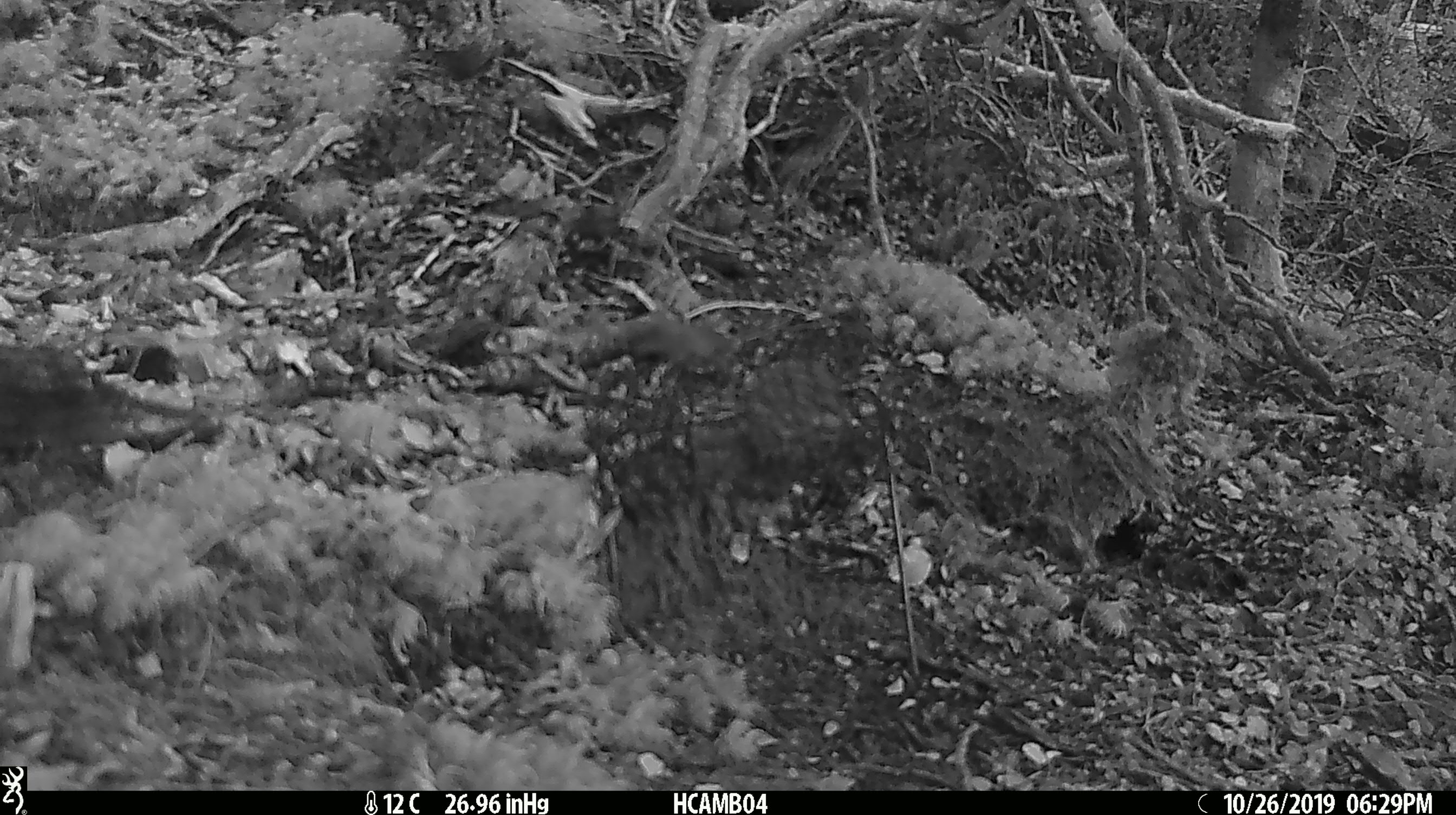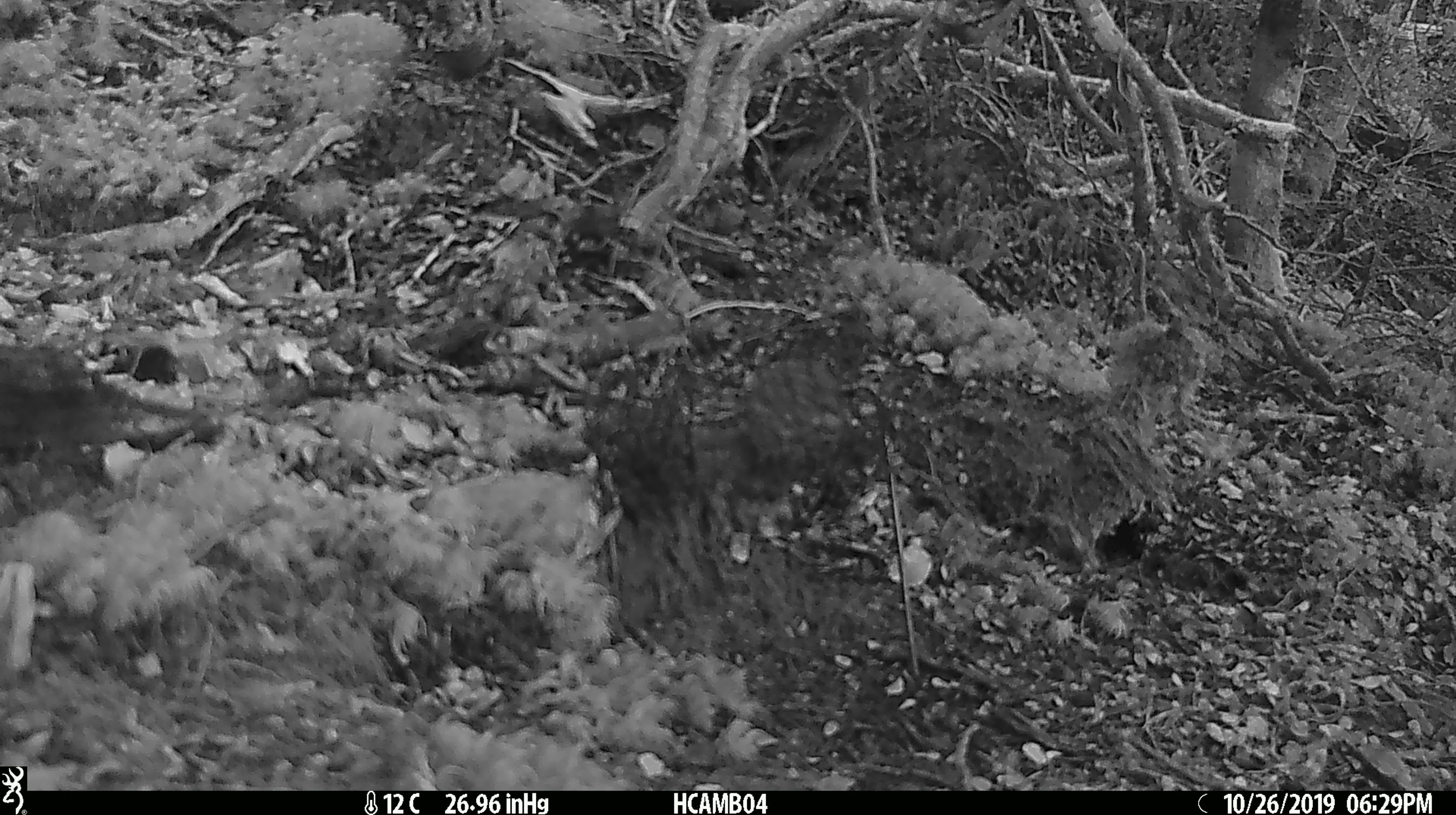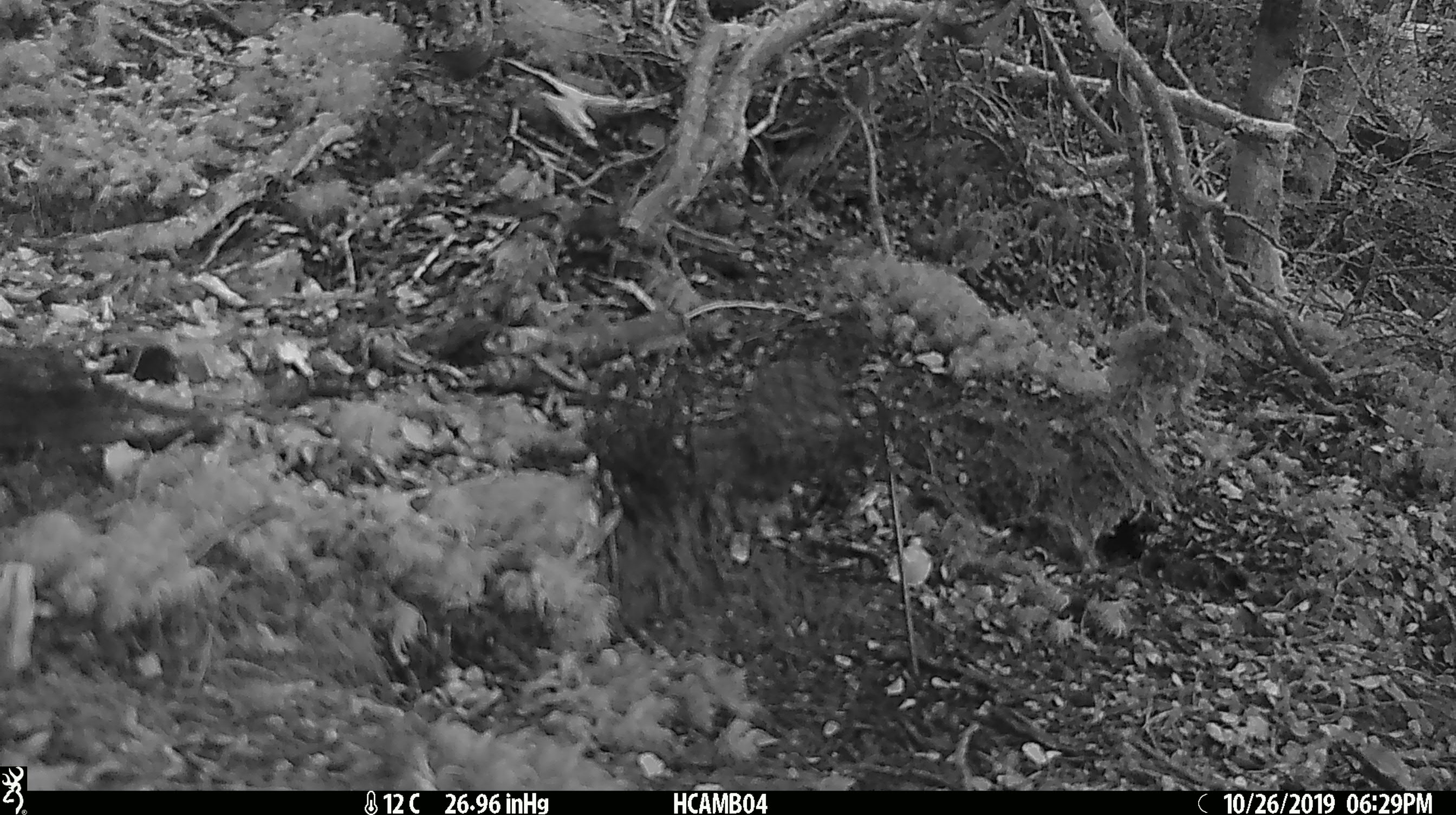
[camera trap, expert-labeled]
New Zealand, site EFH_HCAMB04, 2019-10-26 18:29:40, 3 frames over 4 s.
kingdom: Animalia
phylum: Chordata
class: Mammalia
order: Rodentia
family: Muridae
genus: Mus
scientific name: Mus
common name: mouse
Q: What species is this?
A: Mouse (Mus).